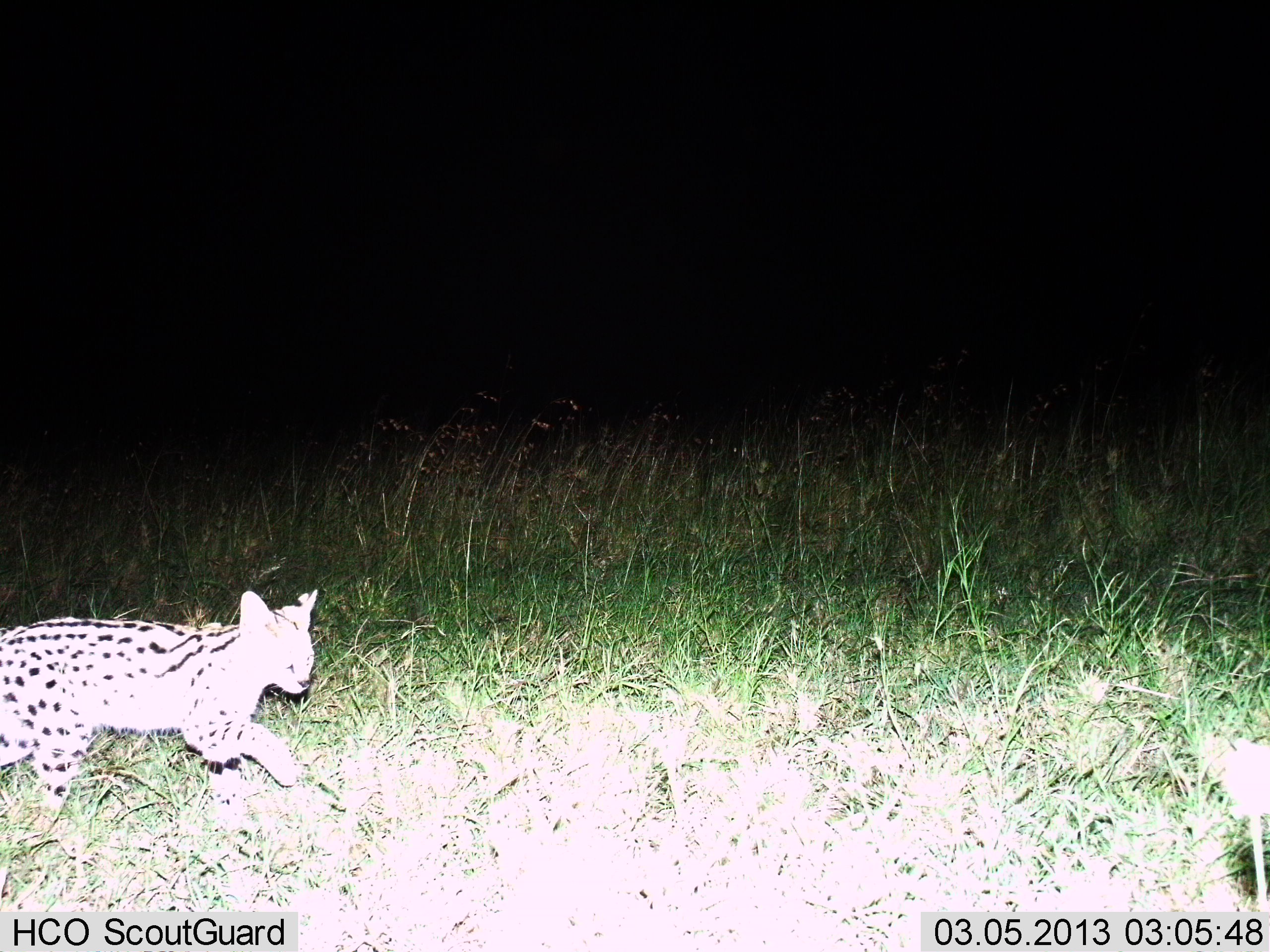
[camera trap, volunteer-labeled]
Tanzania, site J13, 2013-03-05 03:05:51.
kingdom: Animalia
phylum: Chordata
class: Mammalia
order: Carnivora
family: Felidae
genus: Leptailurus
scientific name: Leptailurus serval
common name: serval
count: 1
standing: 5%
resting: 0%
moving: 100%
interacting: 0%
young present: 0%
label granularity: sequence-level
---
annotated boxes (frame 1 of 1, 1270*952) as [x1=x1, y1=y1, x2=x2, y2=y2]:
animal: [x1=2, y1=589, x2=322, y2=834]